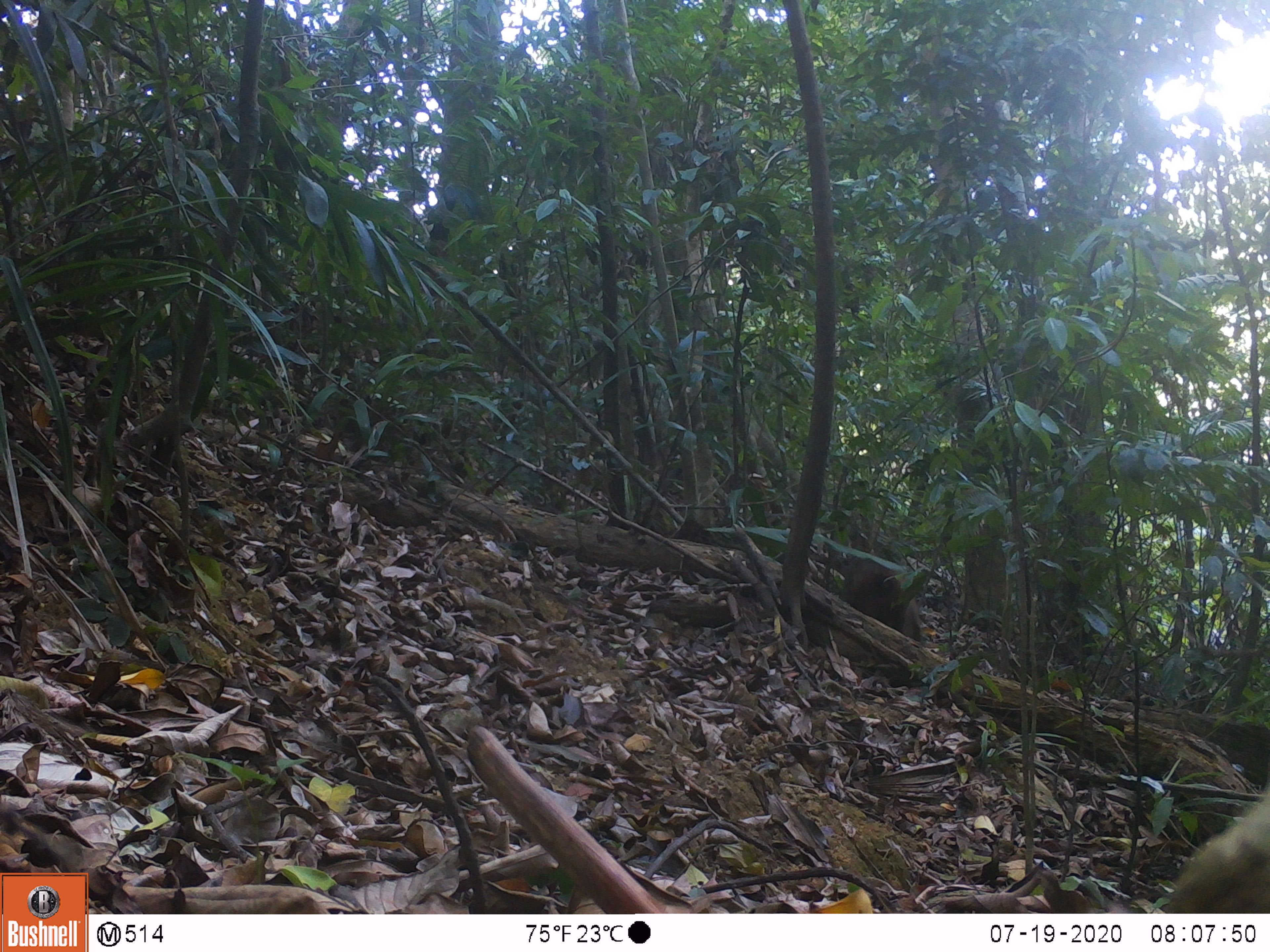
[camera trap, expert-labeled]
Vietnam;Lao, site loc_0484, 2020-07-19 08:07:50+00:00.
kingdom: Animalia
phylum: Chordata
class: Mammalia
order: Primates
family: Cercopithecidae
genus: Macaca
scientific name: Macaca arctoides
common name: stump-tailed macaque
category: stump tailed macaque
Stump tailed macaque (stump-tailed macaque) (Macaca arctoides). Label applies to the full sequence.